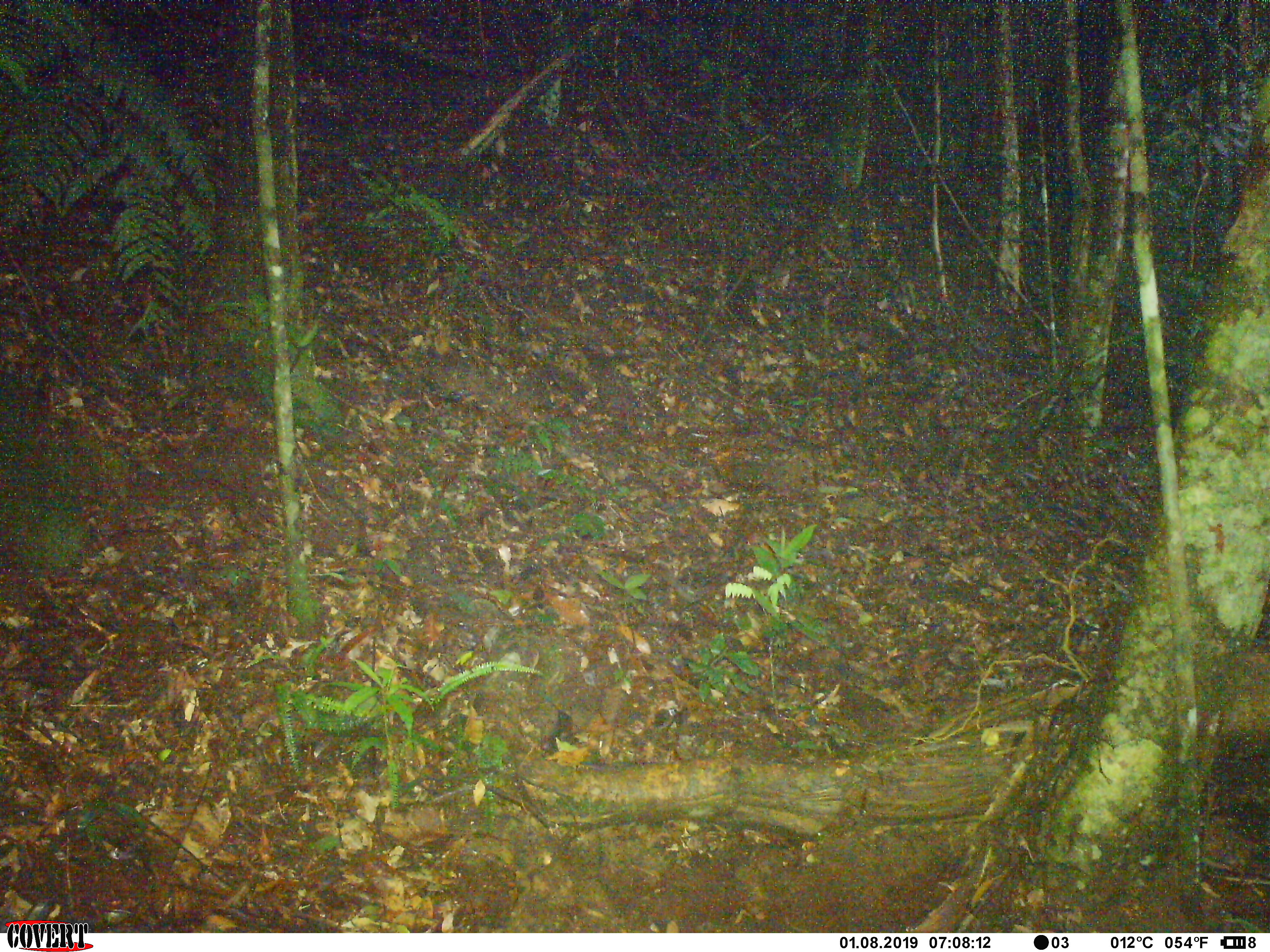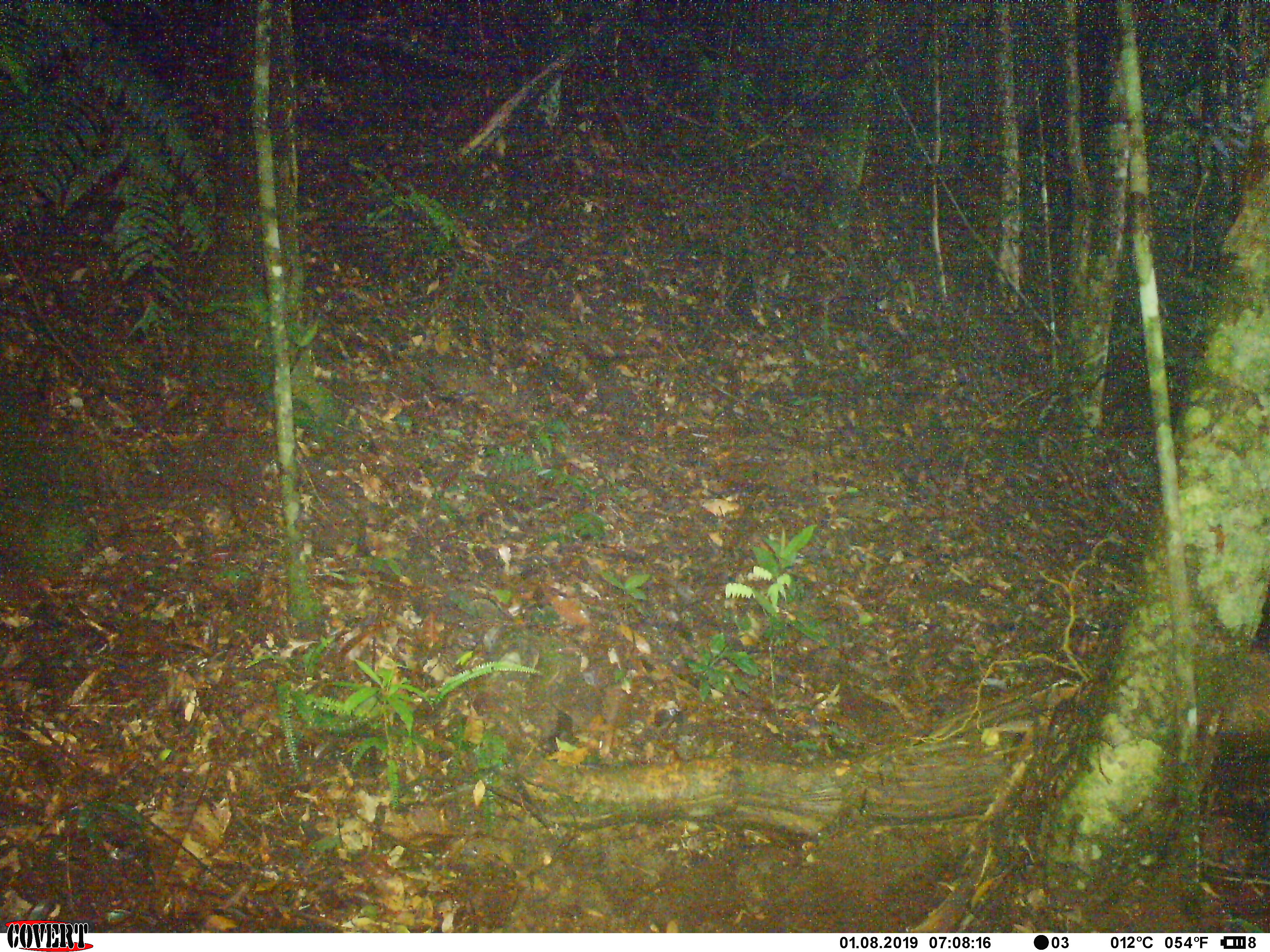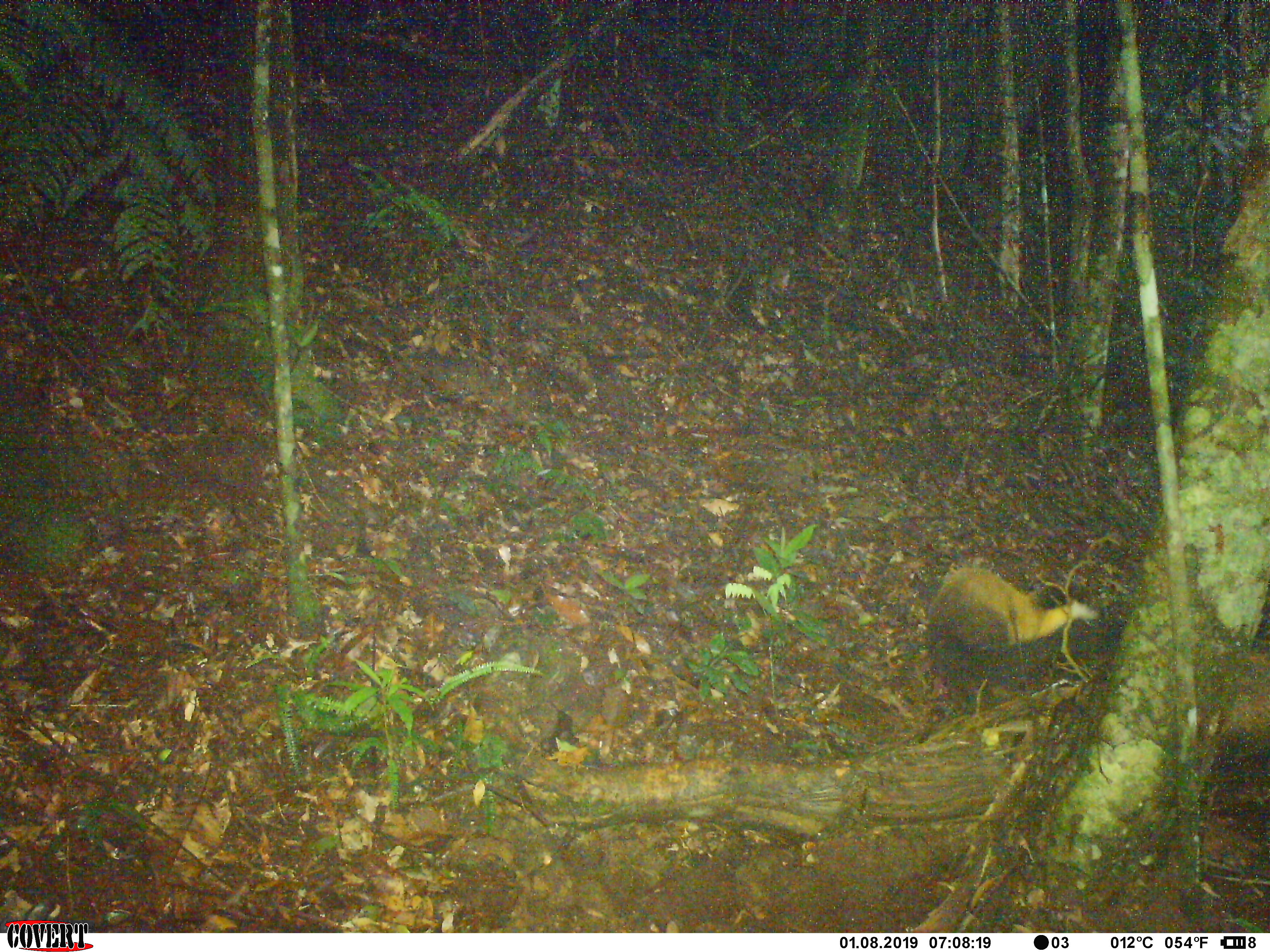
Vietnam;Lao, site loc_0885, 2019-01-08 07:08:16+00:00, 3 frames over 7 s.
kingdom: Animalia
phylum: Chordata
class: Mammalia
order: Carnivora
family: Mustelidae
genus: Martes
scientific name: Martes flavigula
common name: yellow-throated marten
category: yellow throated marten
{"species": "yellow throated marten (yellow-throated marten) (Martes flavigula)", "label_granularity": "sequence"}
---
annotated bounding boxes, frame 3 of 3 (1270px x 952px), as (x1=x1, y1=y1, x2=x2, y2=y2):
yellow throated marten: (x1=925, y1=560, x2=1099, y2=698)